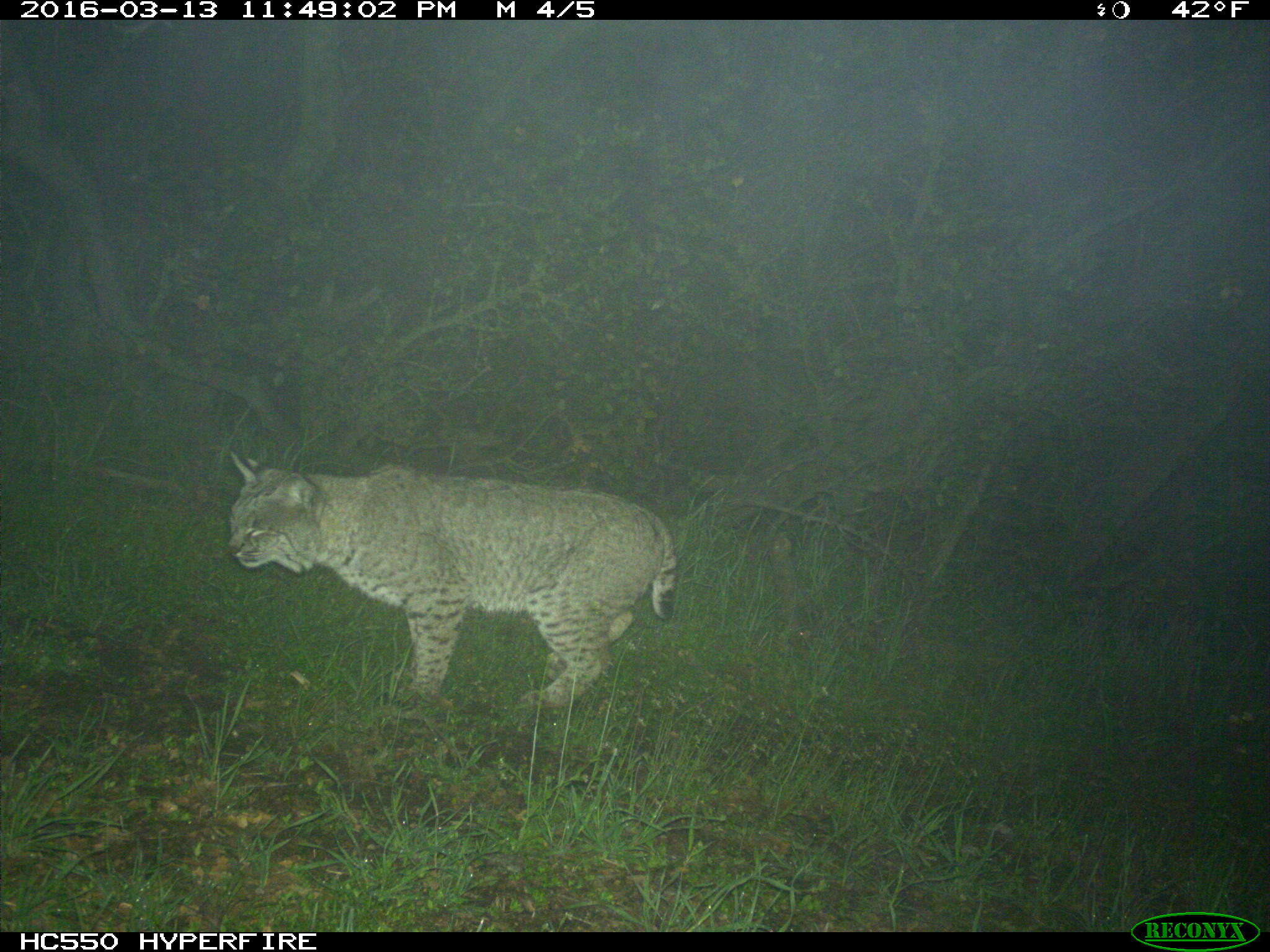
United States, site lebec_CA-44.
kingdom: Animalia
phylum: Chordata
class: Mammalia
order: Carnivora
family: Felidae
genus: Lynx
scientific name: Lynx rufus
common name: bobcat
Lynx rufus (bobcat).